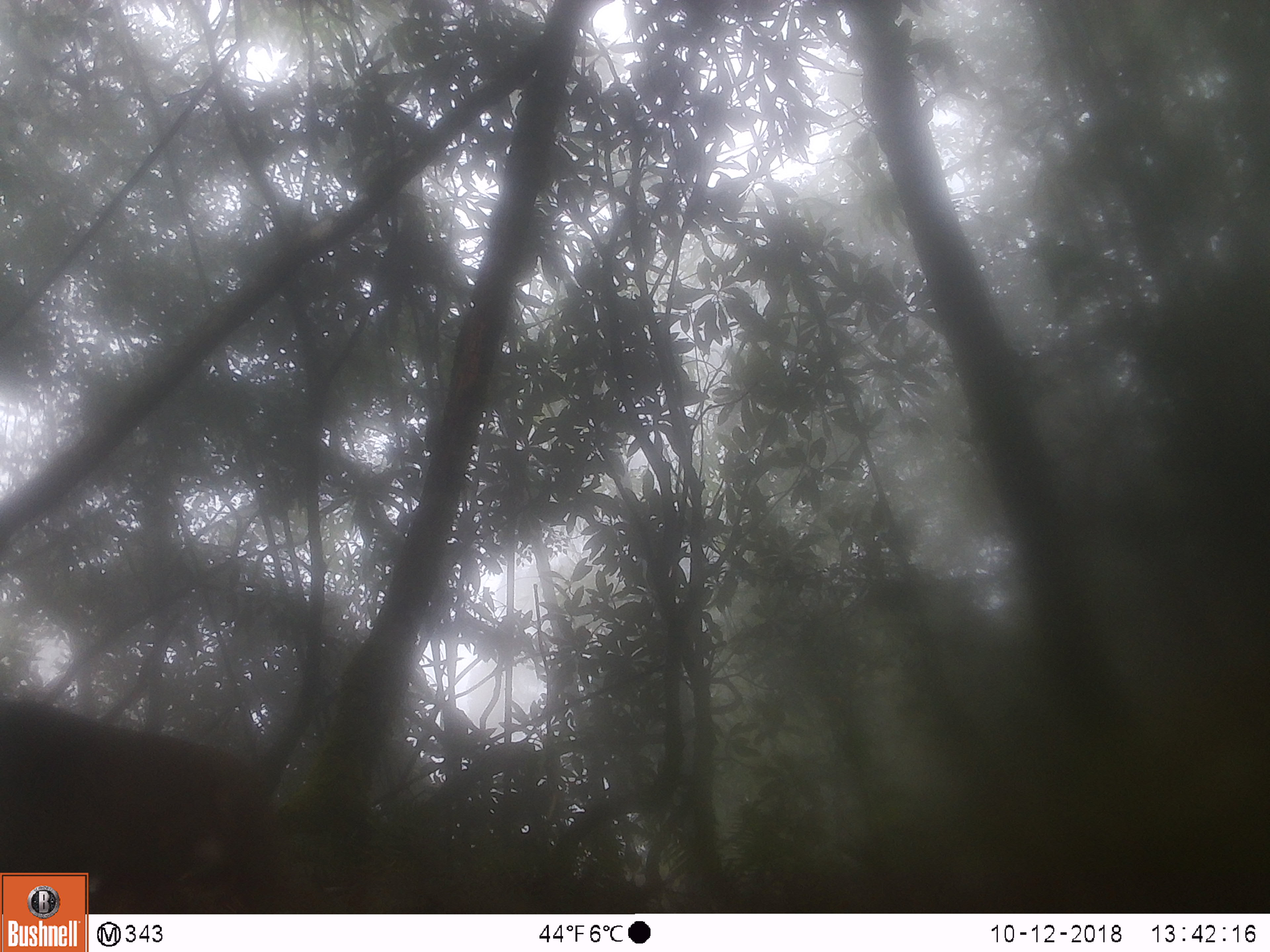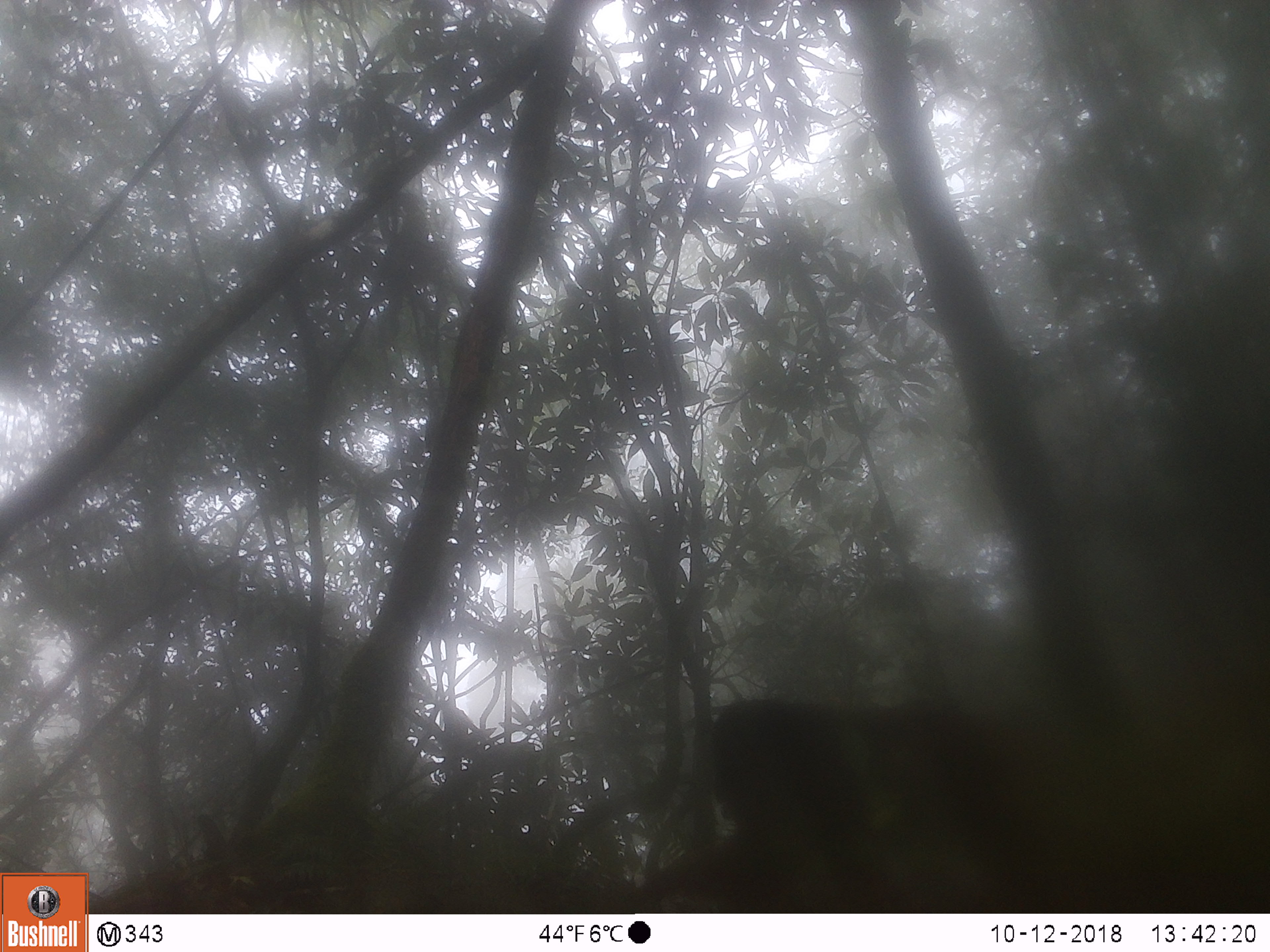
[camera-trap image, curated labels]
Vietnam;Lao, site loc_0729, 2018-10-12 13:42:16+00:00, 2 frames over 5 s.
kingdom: Animalia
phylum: Chordata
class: Mammalia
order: Primates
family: Cercopithecidae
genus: Macaca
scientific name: Macaca arctoides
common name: stump-tailed macaque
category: stump tailed macaque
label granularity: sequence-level